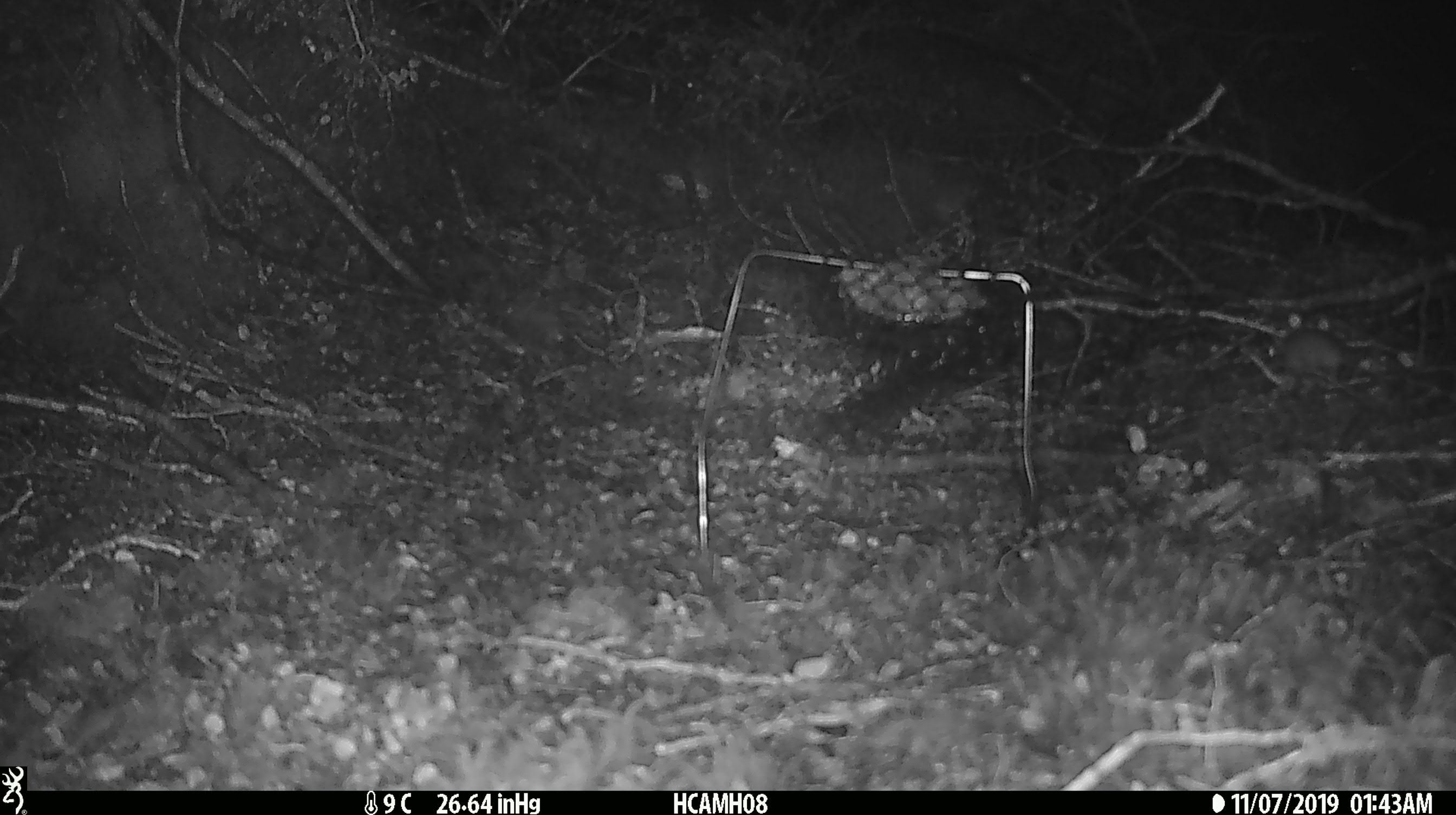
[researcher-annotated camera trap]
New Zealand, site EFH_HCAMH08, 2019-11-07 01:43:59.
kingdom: Animalia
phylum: Chordata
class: Mammalia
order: Rodentia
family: Muridae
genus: Mus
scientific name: Mus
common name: mouse